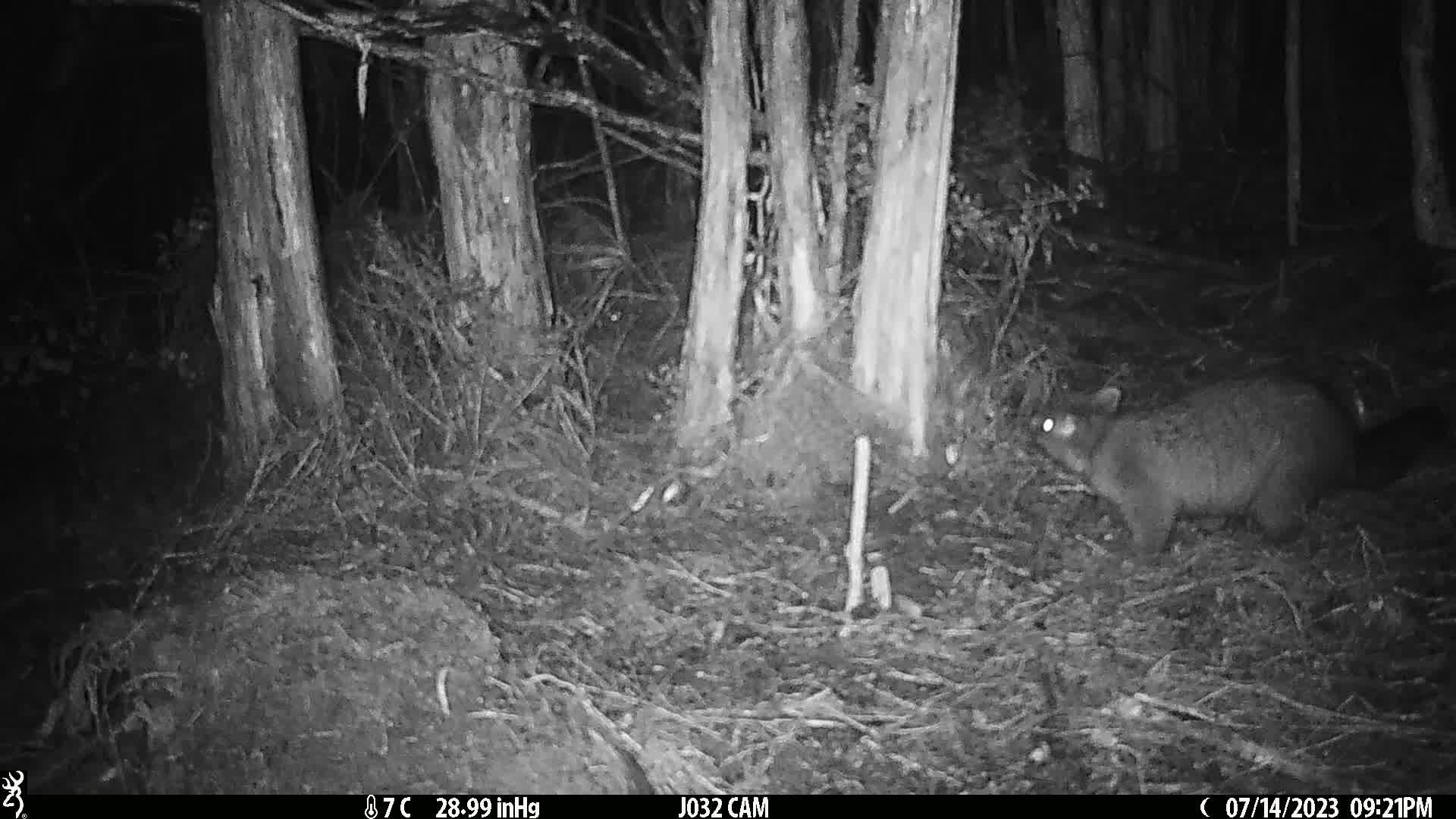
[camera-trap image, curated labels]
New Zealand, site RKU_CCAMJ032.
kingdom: Animalia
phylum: Chordata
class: Mammalia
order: Diprotodontia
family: Phalangeridae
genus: Trichosurus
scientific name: Trichosurus vulpecula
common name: common brushtail possum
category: possum